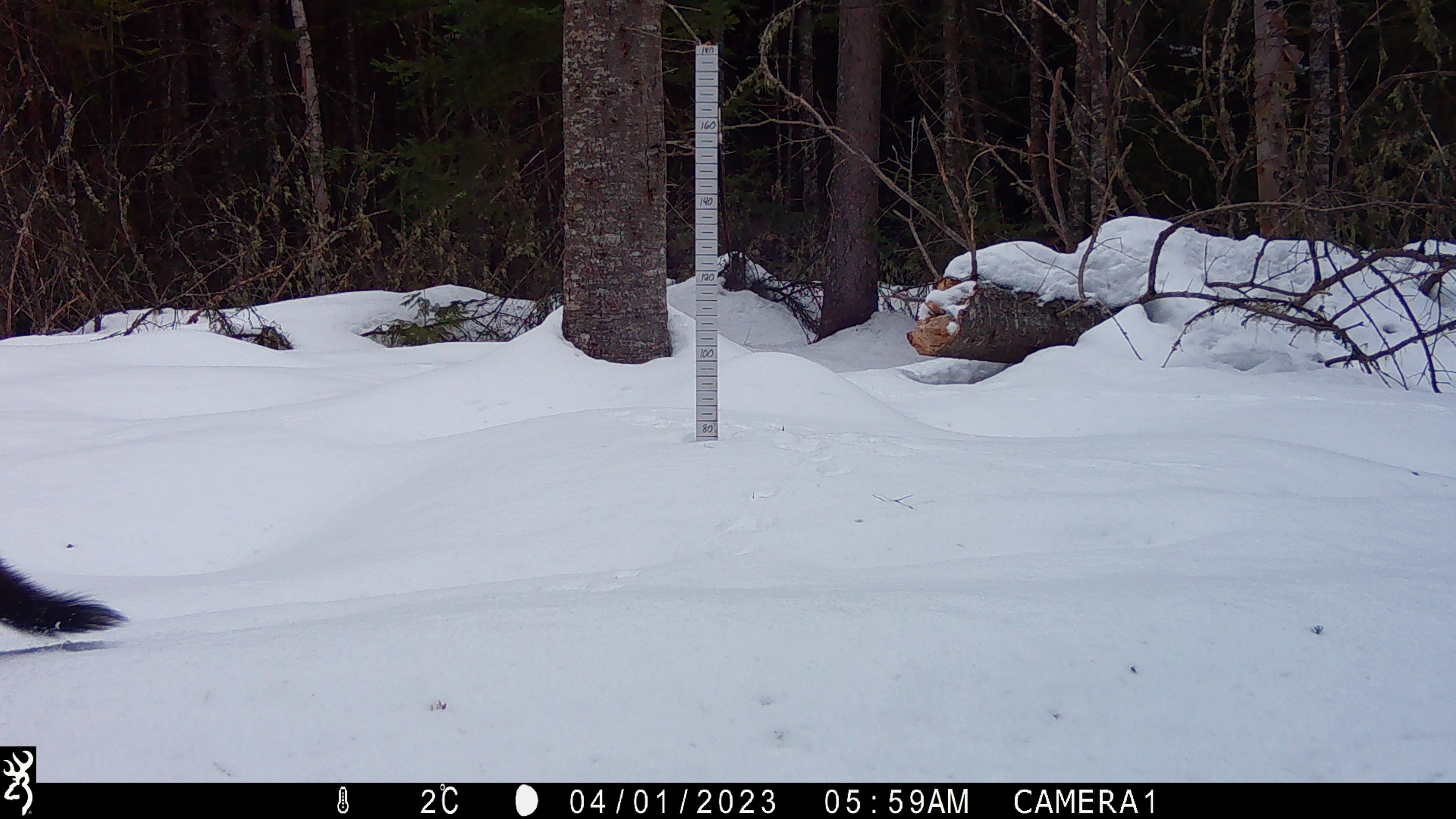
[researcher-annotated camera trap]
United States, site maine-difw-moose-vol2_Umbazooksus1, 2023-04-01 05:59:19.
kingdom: Animalia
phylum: Chordata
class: Mammalia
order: Carnivora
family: Mustelidae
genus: Pekania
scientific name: Pekania pennanti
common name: fisher